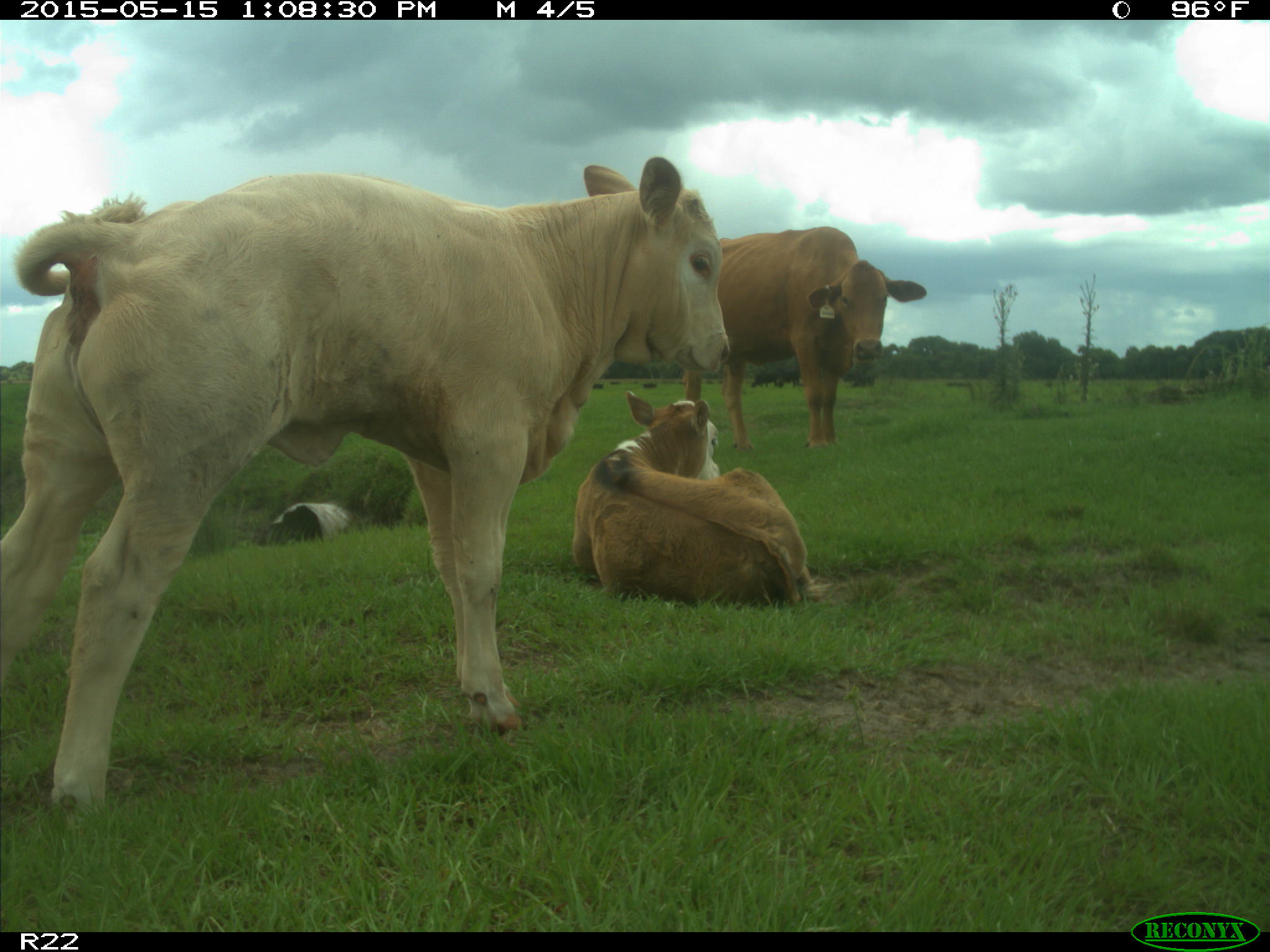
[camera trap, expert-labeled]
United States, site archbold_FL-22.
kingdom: Animalia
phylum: Chordata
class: Mammalia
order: Artiodactyla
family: Bovidae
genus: Bos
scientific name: Bos taurus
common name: domestic cow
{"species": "Bos taurus (domestic cow)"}